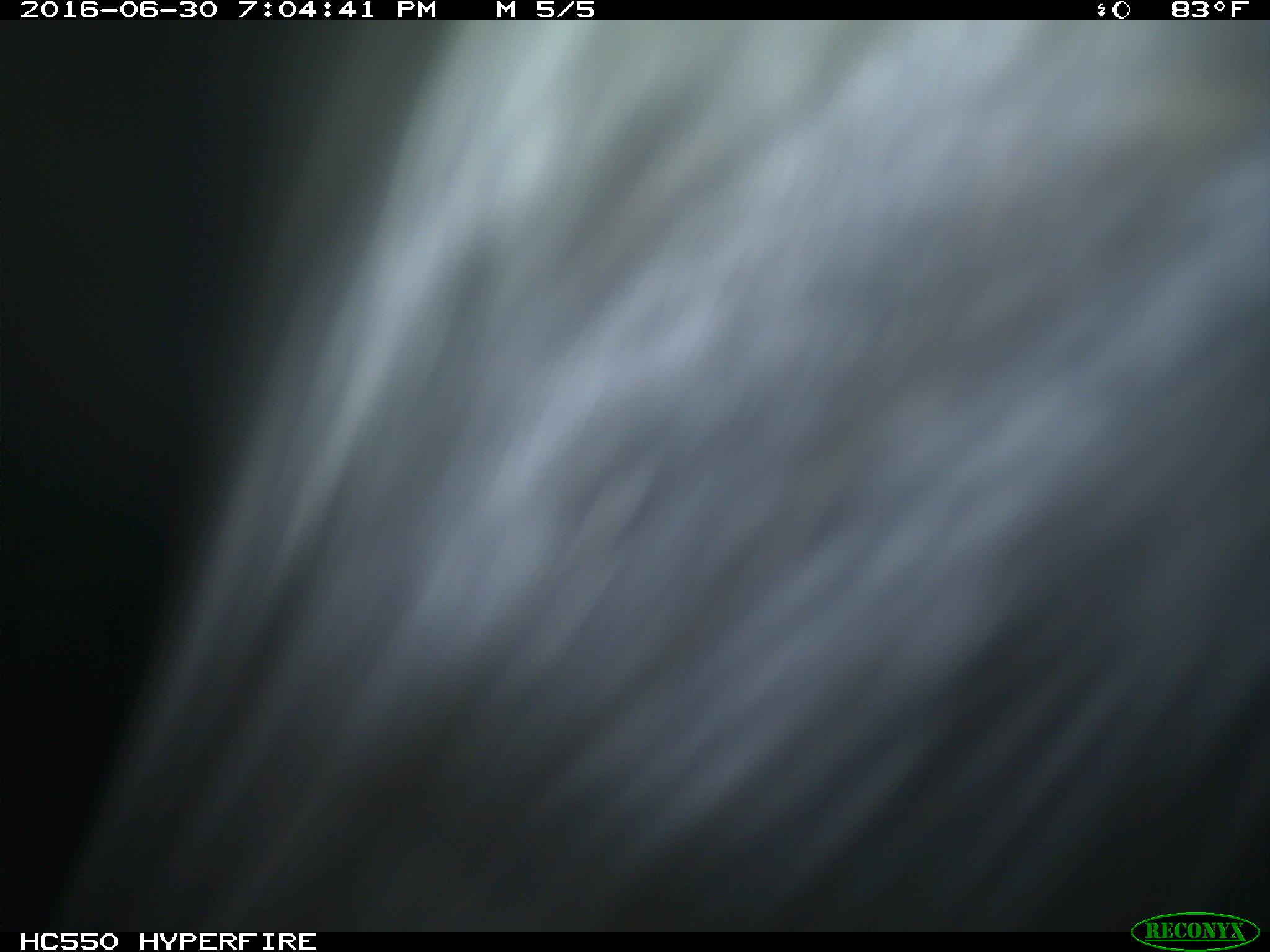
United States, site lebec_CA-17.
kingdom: Animalia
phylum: Chordata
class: Mammalia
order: Artiodactyla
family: Bovidae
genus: Bos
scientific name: Bos taurus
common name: domestic cow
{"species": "Bos taurus (domestic cow)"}